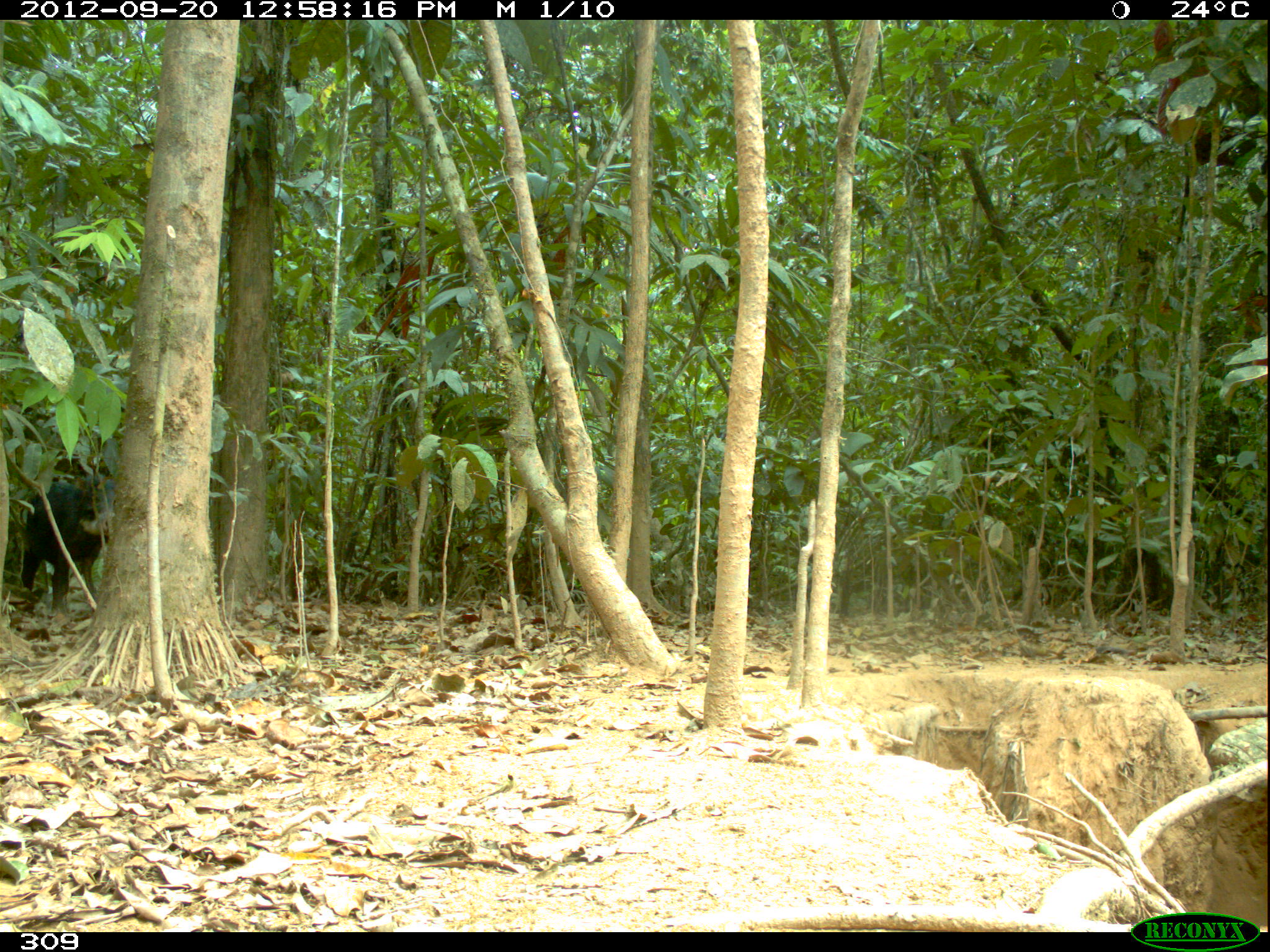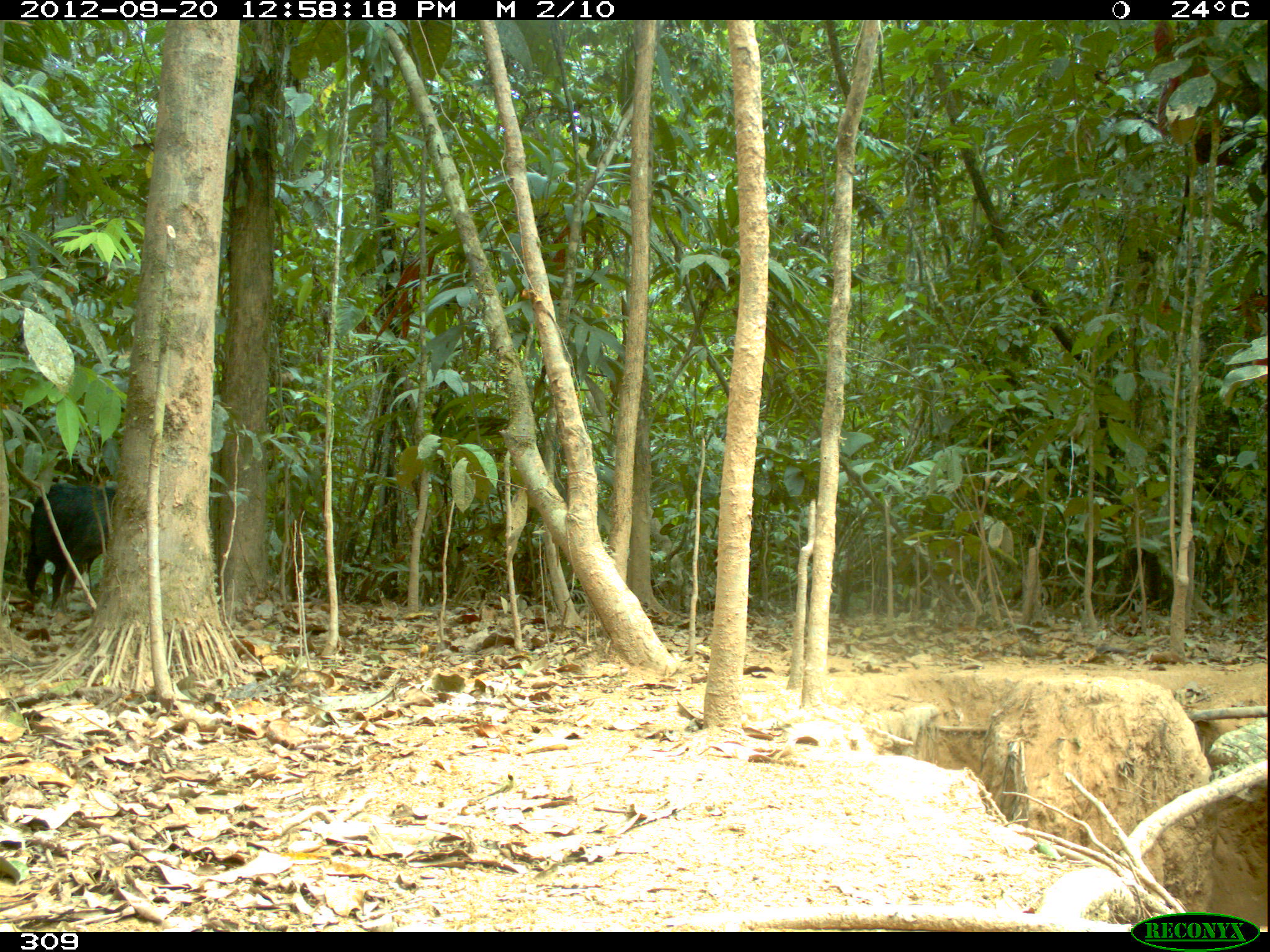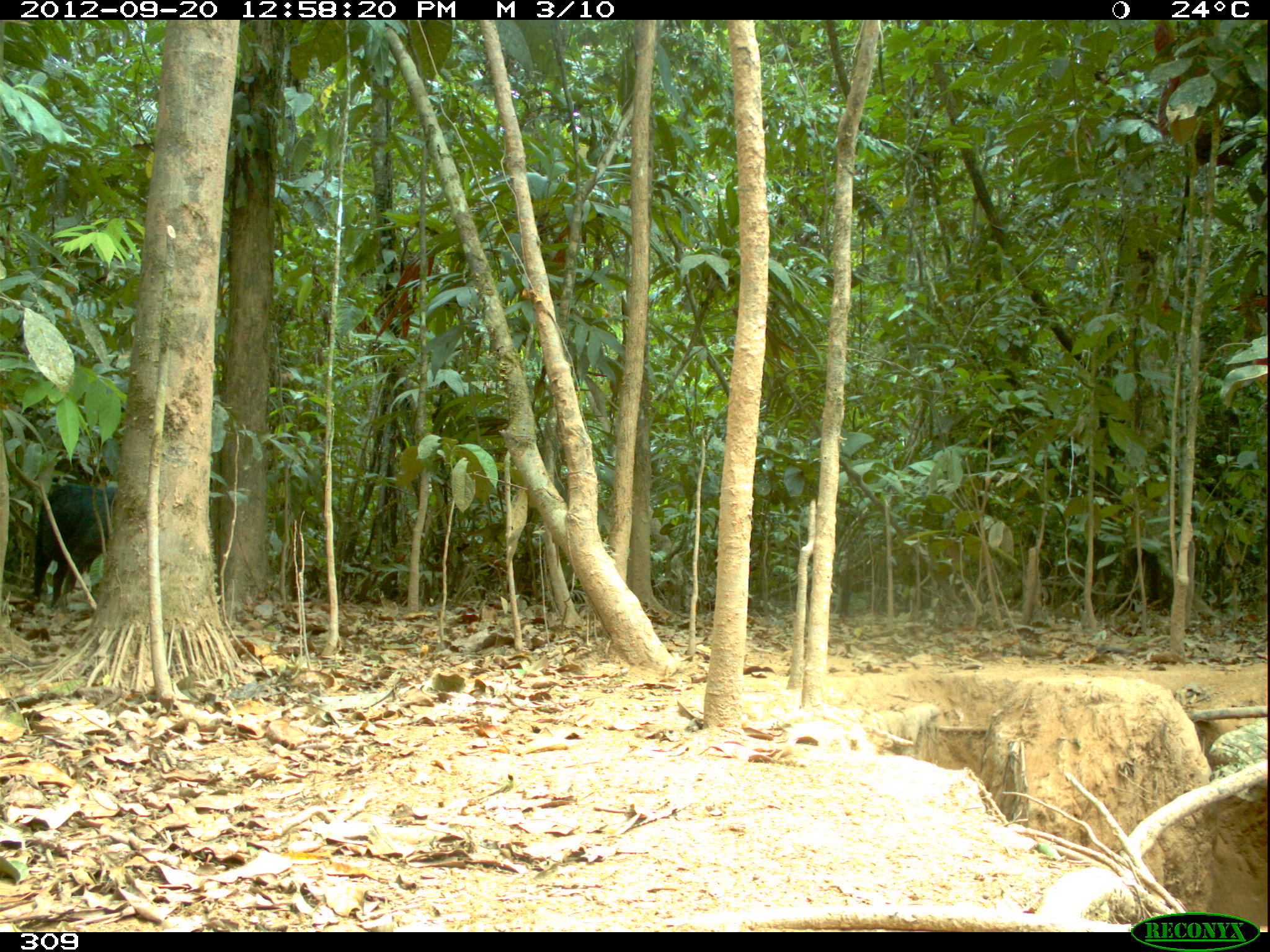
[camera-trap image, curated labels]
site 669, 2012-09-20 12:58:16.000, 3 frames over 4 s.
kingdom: Animalia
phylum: Chordata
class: Mammalia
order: Artiodactyla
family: Tayassuidae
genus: Tayassu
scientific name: Tayassu pecari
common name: white-lipped peccary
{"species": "Tayassu pecari (white-lipped peccary)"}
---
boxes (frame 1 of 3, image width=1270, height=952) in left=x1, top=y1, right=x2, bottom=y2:
tayassu pecari: left=18, top=473, right=114, bottom=617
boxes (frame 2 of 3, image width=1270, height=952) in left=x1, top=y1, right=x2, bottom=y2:
tayassu pecari: left=24, top=480, right=115, bottom=609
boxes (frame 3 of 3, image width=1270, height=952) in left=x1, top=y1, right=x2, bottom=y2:
tayassu pecari: left=30, top=482, right=115, bottom=611